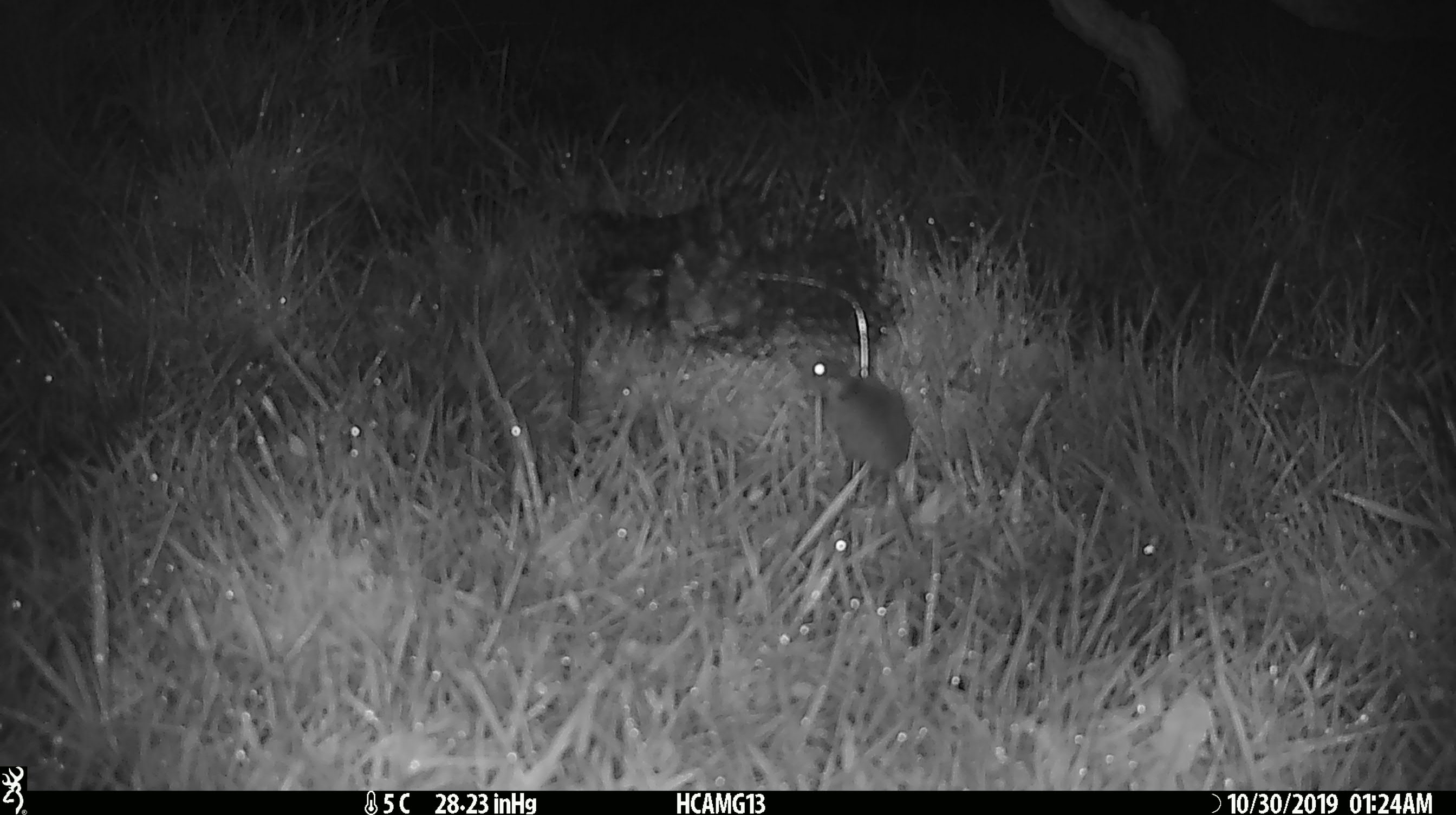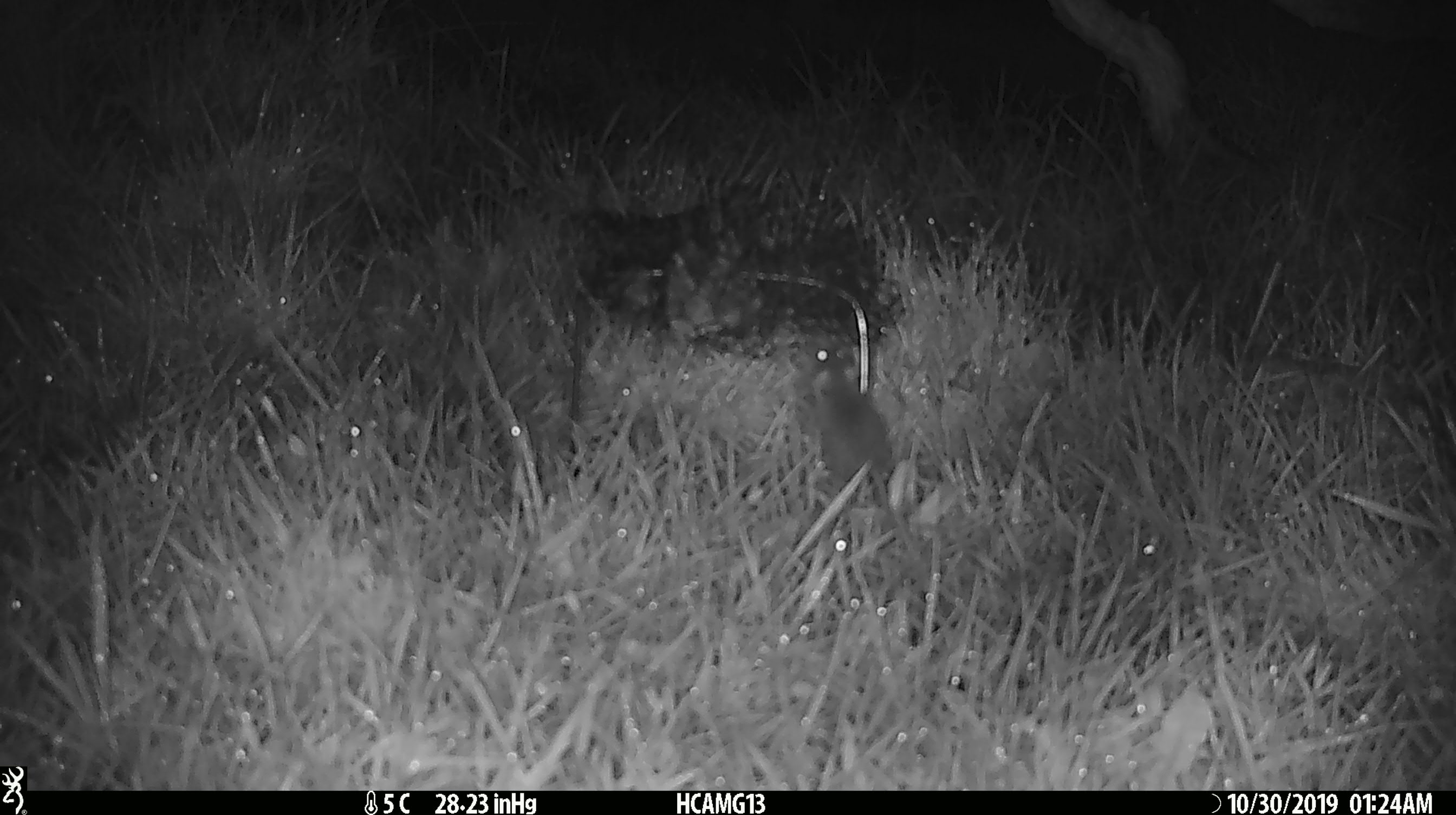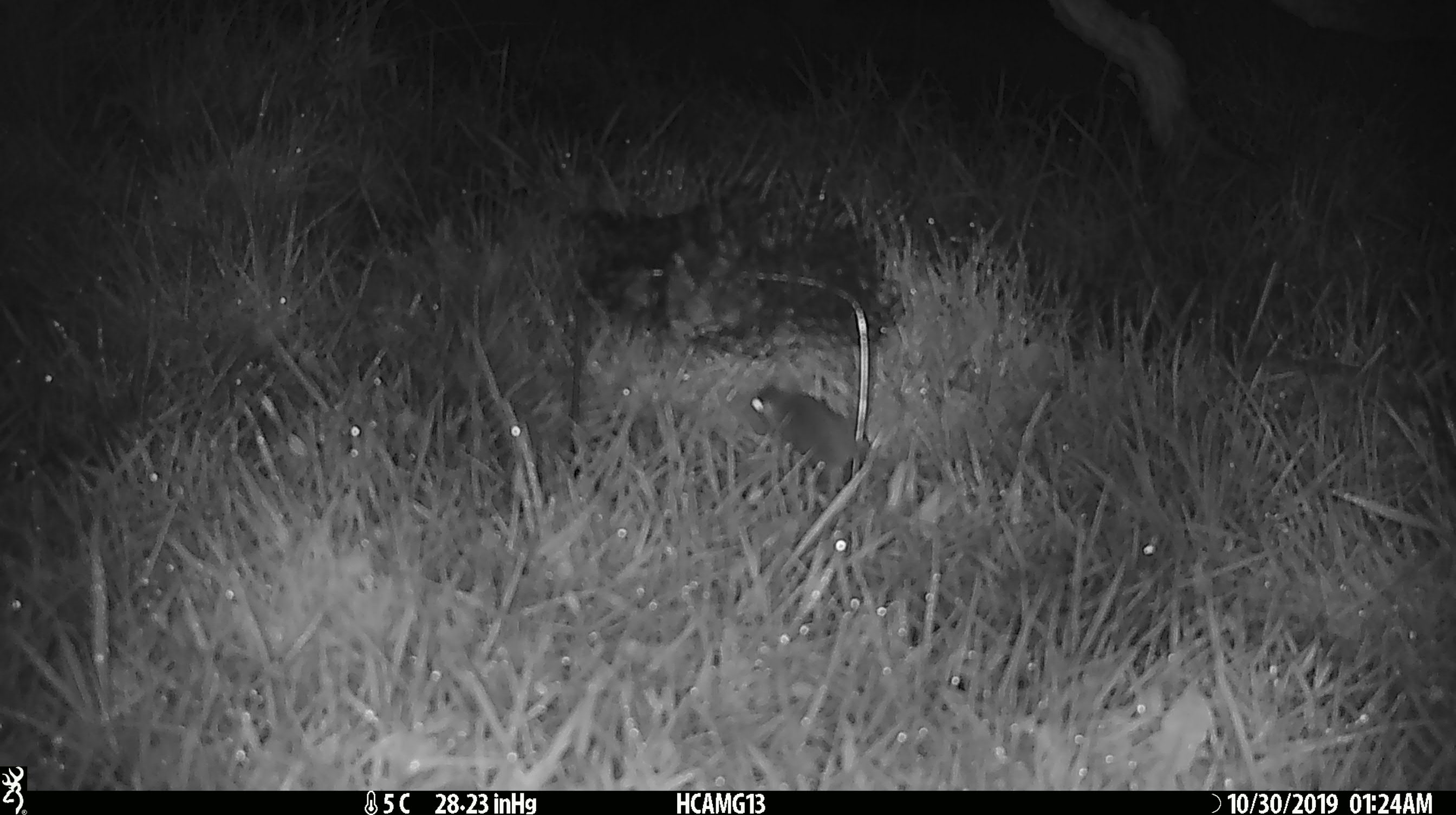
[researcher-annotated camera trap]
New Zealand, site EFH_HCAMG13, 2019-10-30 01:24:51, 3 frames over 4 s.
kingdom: Animalia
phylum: Chordata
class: Mammalia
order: Rodentia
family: Muridae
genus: Mus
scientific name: Mus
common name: mouse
Mouse (Mus).